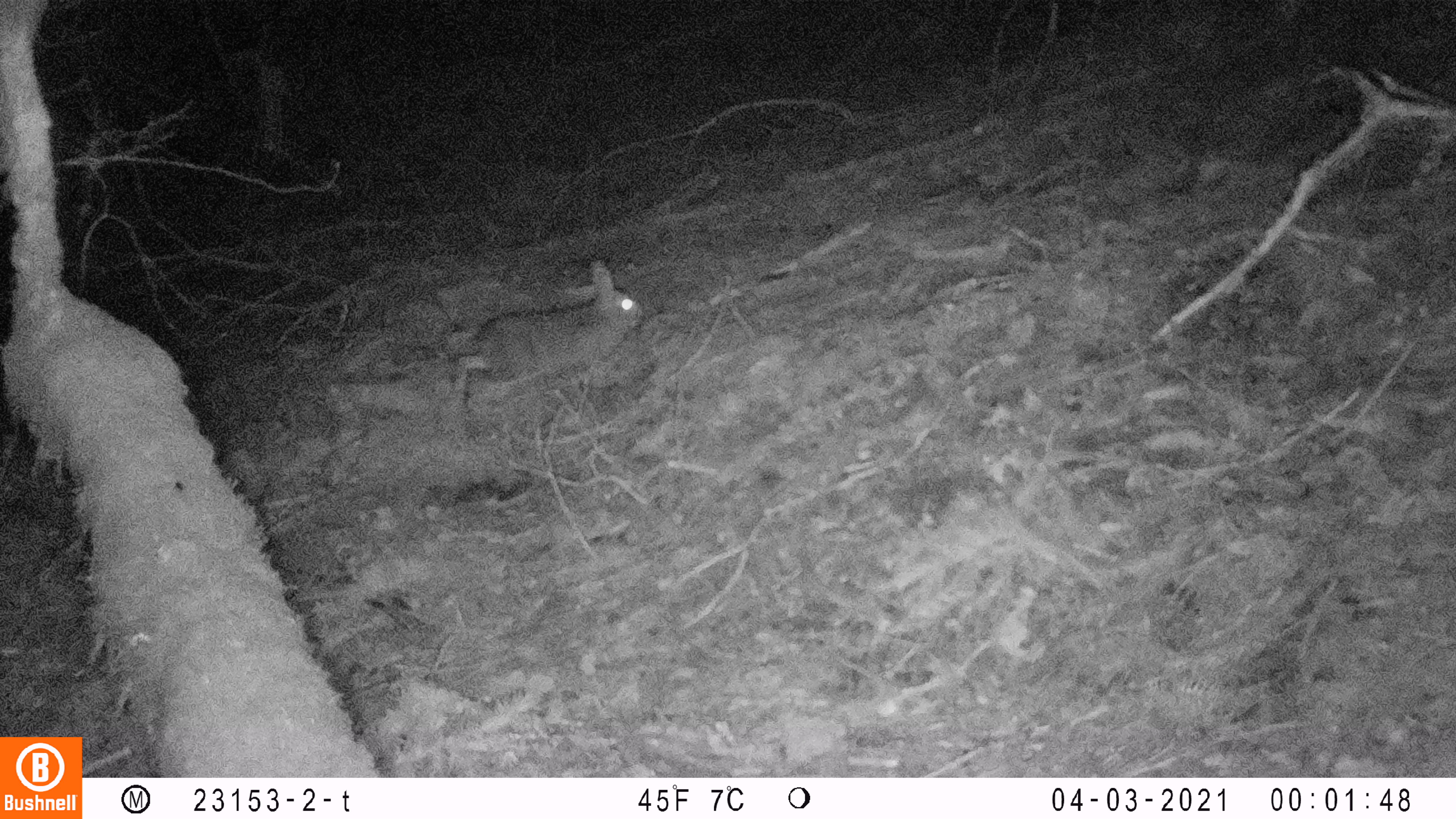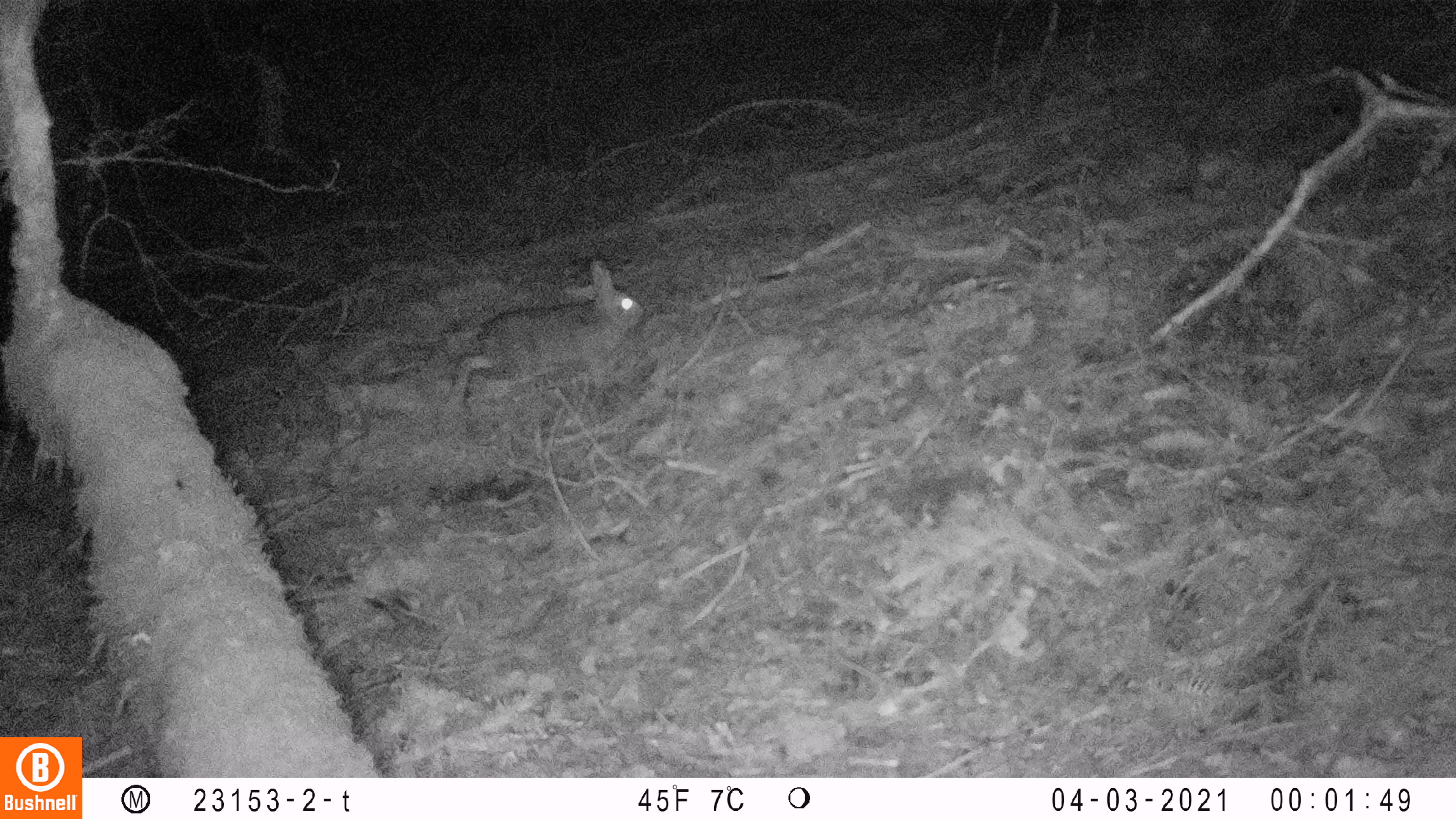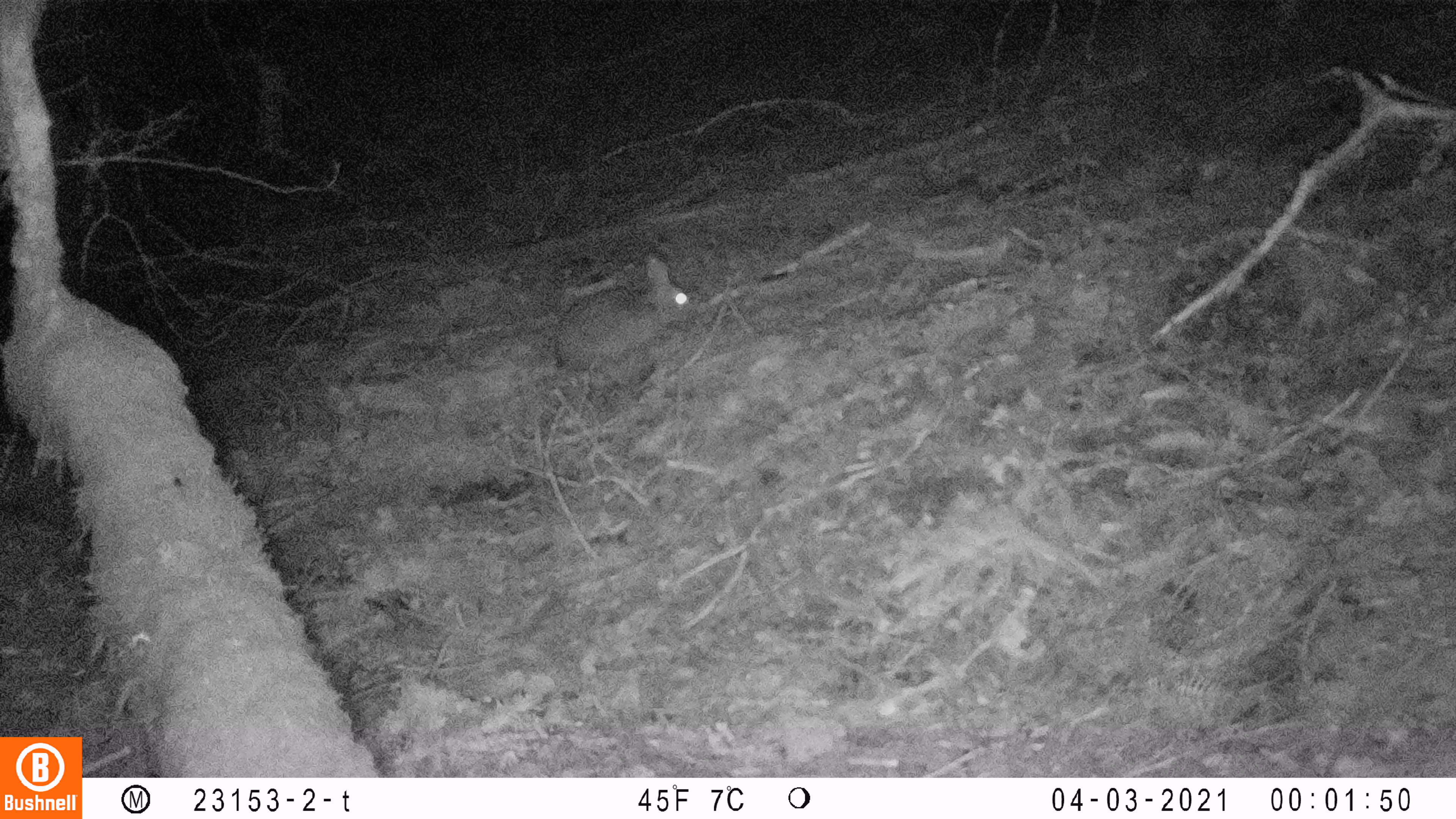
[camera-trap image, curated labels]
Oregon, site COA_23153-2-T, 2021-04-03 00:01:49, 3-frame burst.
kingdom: Animalia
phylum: Chordata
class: Mammalia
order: Lagomorpha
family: Leporidae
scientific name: Leporidae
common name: hares and rabbits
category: leporidae family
Leporidae family (hares and rabbits) (Leporidae).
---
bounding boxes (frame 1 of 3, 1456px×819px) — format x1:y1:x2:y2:
leporidae family: 477:251:648:383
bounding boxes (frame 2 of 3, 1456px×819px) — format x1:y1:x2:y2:
leporidae family: 470:247:641:402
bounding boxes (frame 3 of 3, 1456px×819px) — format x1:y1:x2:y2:
leporidae family: 554:242:692:376